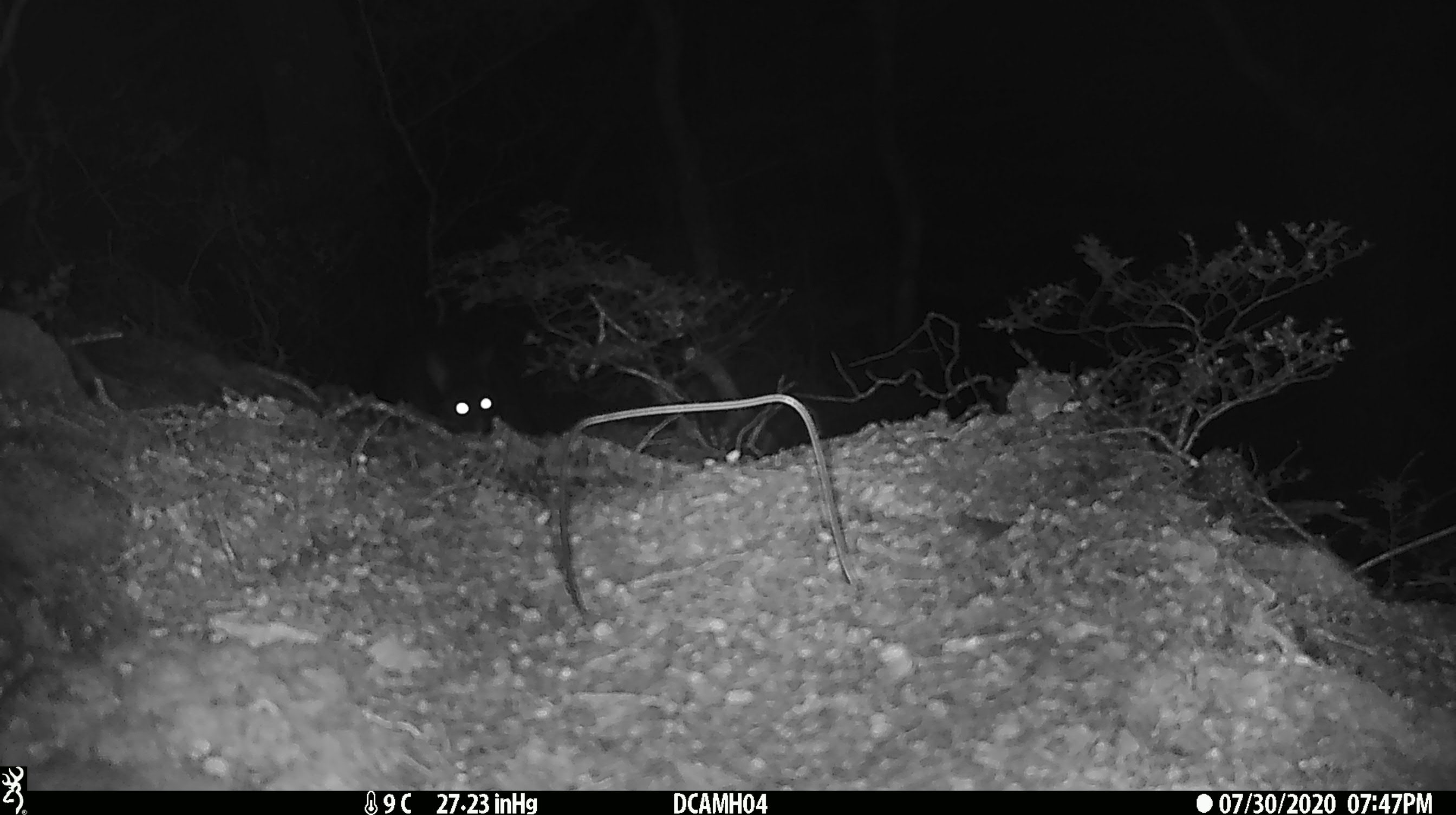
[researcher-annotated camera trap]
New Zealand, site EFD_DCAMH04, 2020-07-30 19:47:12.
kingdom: Animalia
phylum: Chordata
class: Mammalia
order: Diprotodontia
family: Phalangeridae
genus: Trichosurus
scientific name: Trichosurus vulpecula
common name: common brushtail possum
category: possum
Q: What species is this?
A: Possum (common brushtail possum) (Trichosurus vulpecula).